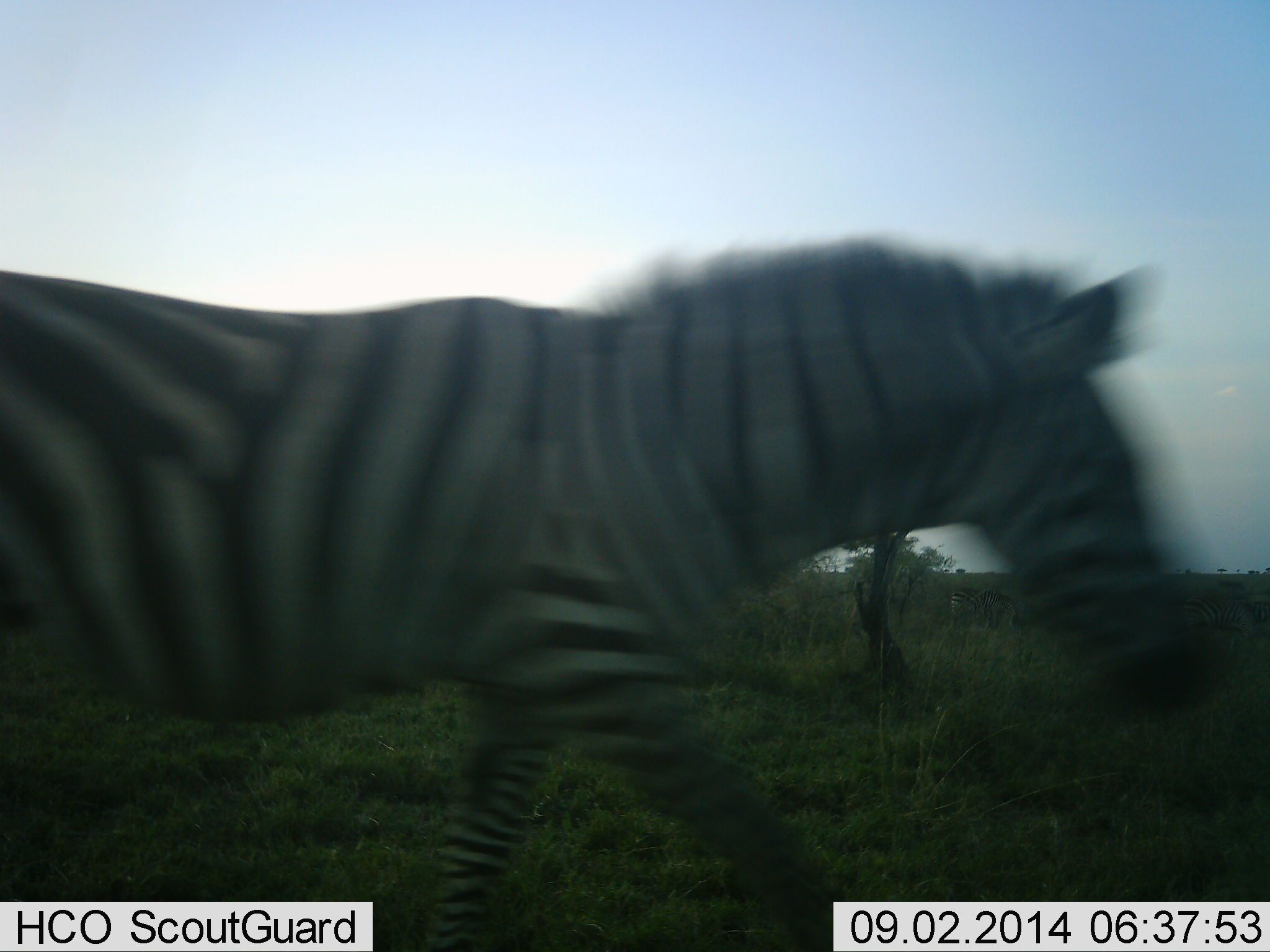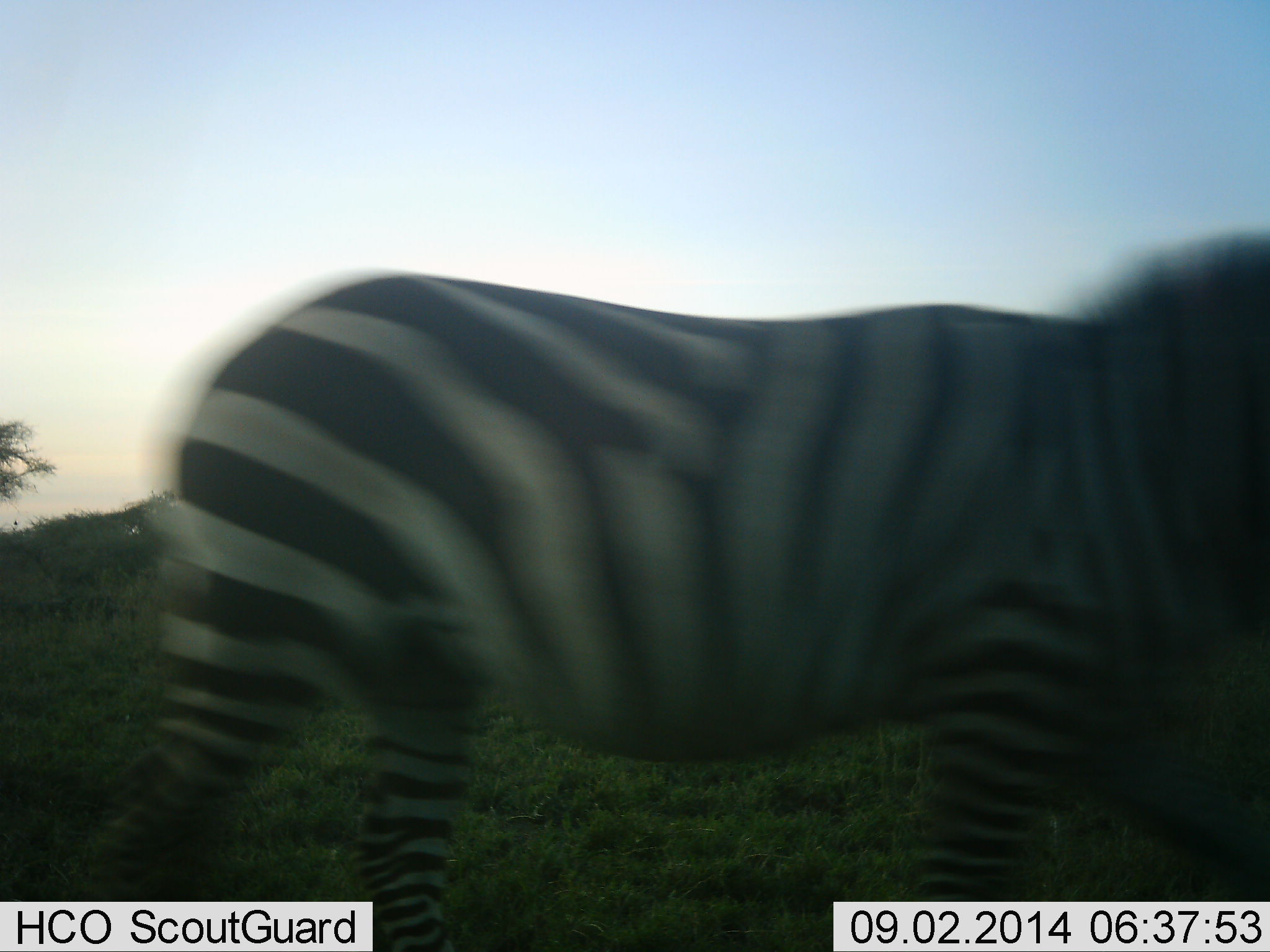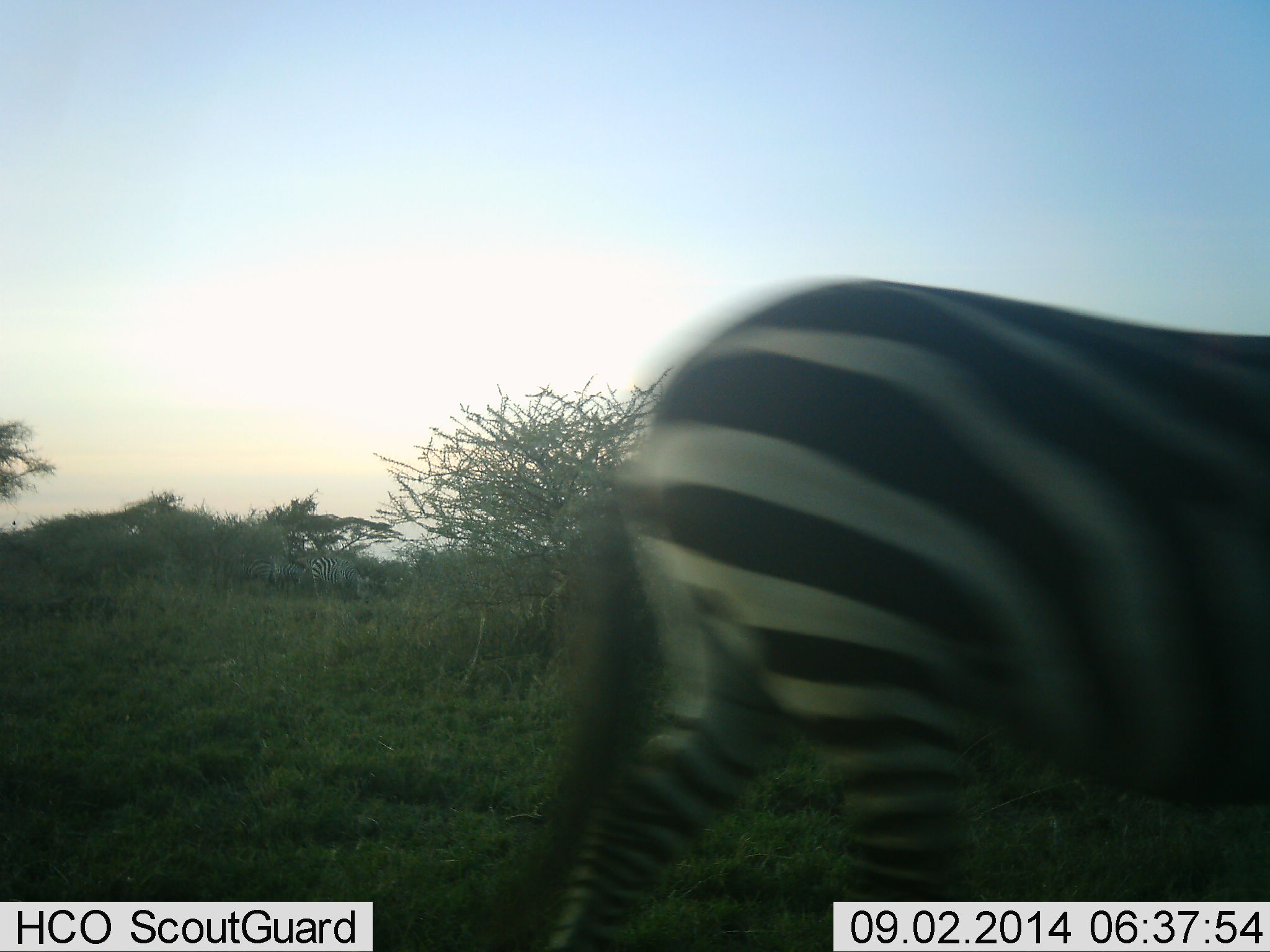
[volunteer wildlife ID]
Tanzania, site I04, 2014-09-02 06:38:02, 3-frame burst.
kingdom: Animalia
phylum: Chordata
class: Mammalia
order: Perissodactyla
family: Equidae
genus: Equus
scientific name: Equus quagga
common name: plains zebra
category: zebra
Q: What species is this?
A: Zebra (plains zebra) (Equus quagga).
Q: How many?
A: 1.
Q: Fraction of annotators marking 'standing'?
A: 20%.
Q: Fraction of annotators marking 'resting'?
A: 0%.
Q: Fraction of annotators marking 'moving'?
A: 100%.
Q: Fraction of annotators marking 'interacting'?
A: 0%.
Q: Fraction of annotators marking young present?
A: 0%.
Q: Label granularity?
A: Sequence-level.